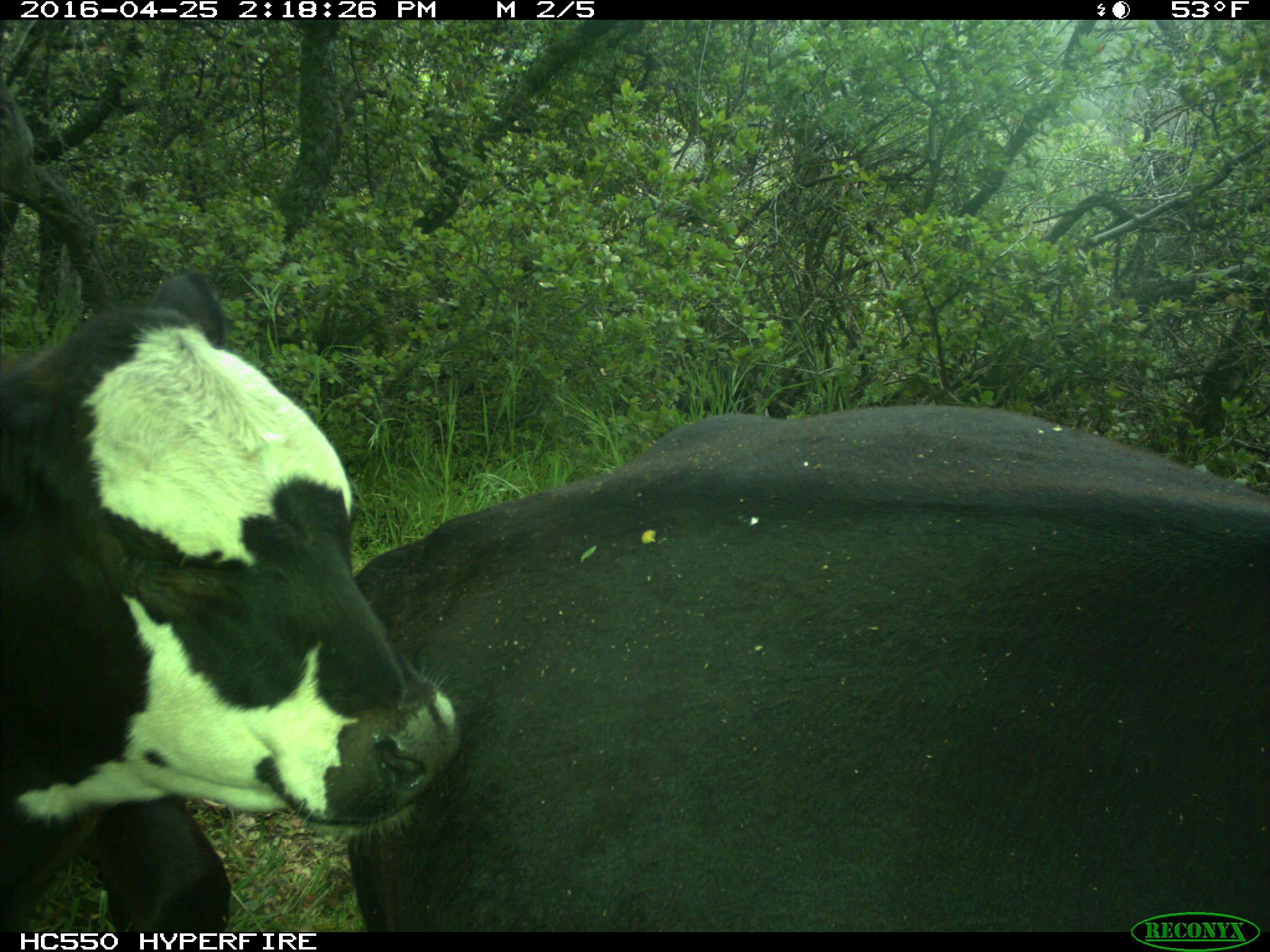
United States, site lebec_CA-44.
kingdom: Animalia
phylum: Chordata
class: Mammalia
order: Artiodactyla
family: Bovidae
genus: Bos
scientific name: Bos taurus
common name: domestic cow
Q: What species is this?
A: Bos taurus (domestic cow).